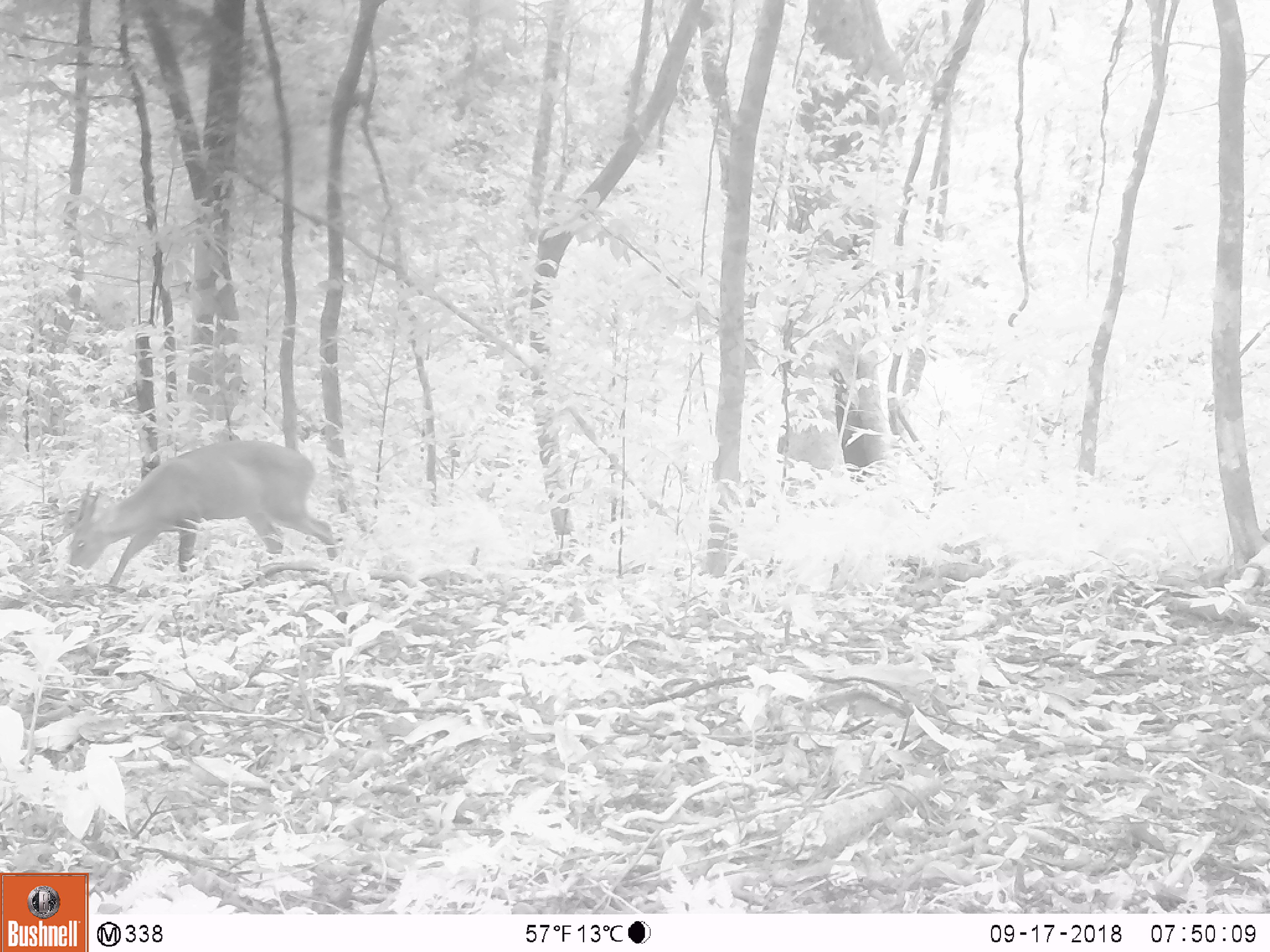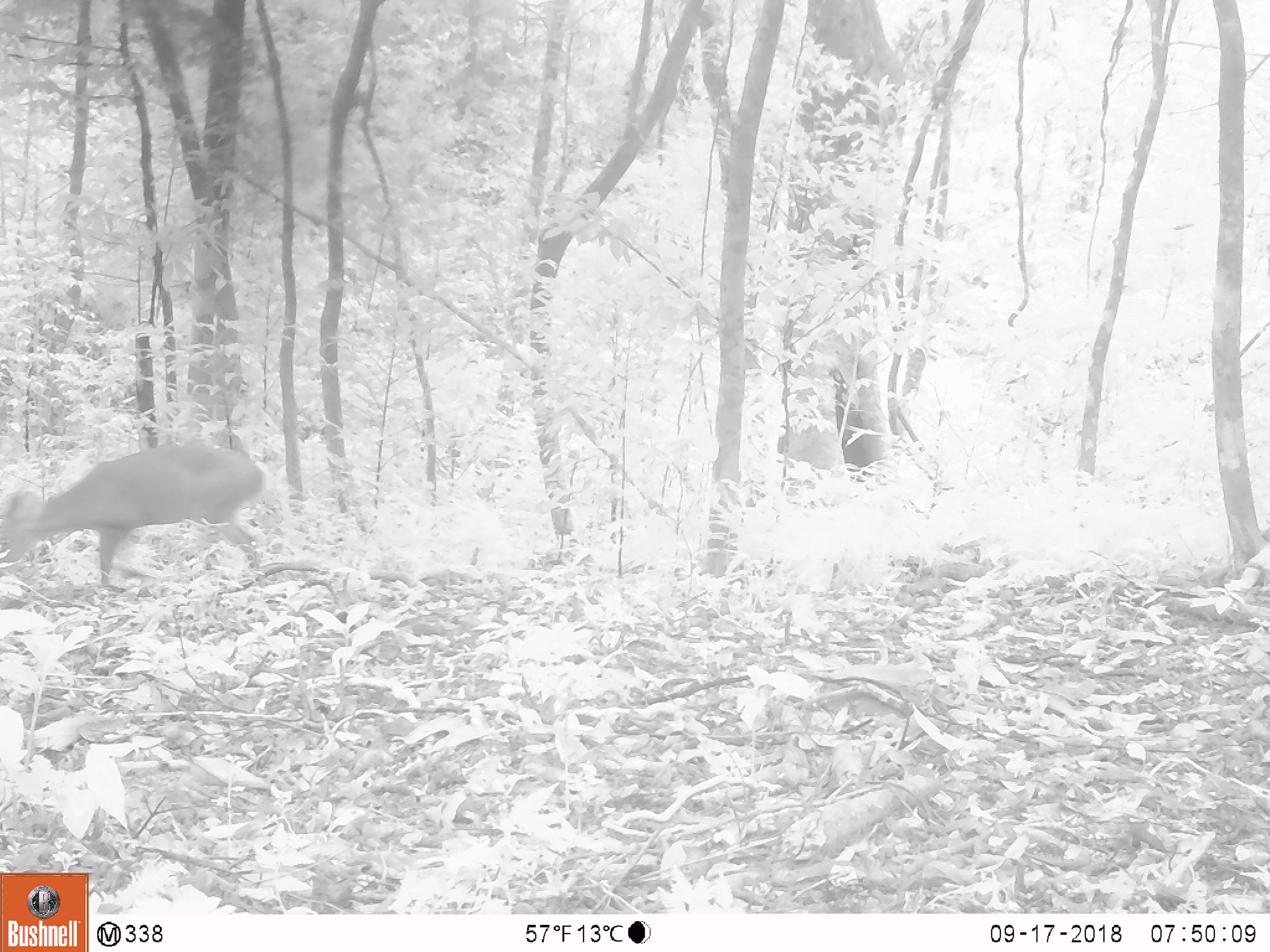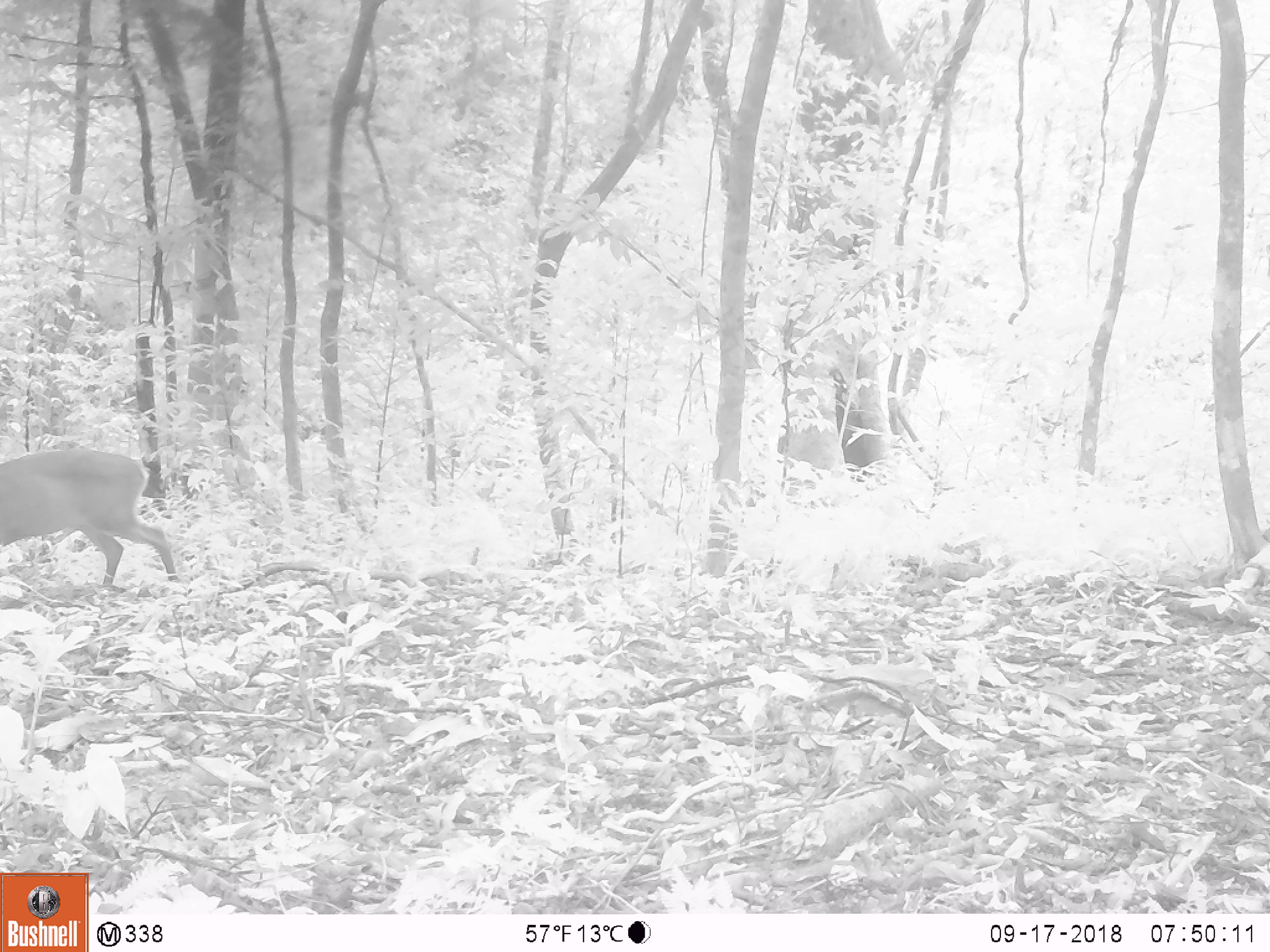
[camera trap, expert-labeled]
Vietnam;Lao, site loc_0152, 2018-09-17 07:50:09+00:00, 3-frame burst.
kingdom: Animalia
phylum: Chordata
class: Mammalia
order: Artiodactyla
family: Cervidae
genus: Muntiacus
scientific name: Muntiacus vuquangensis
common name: large-antlered muntjac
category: large antlered muntjac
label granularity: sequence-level